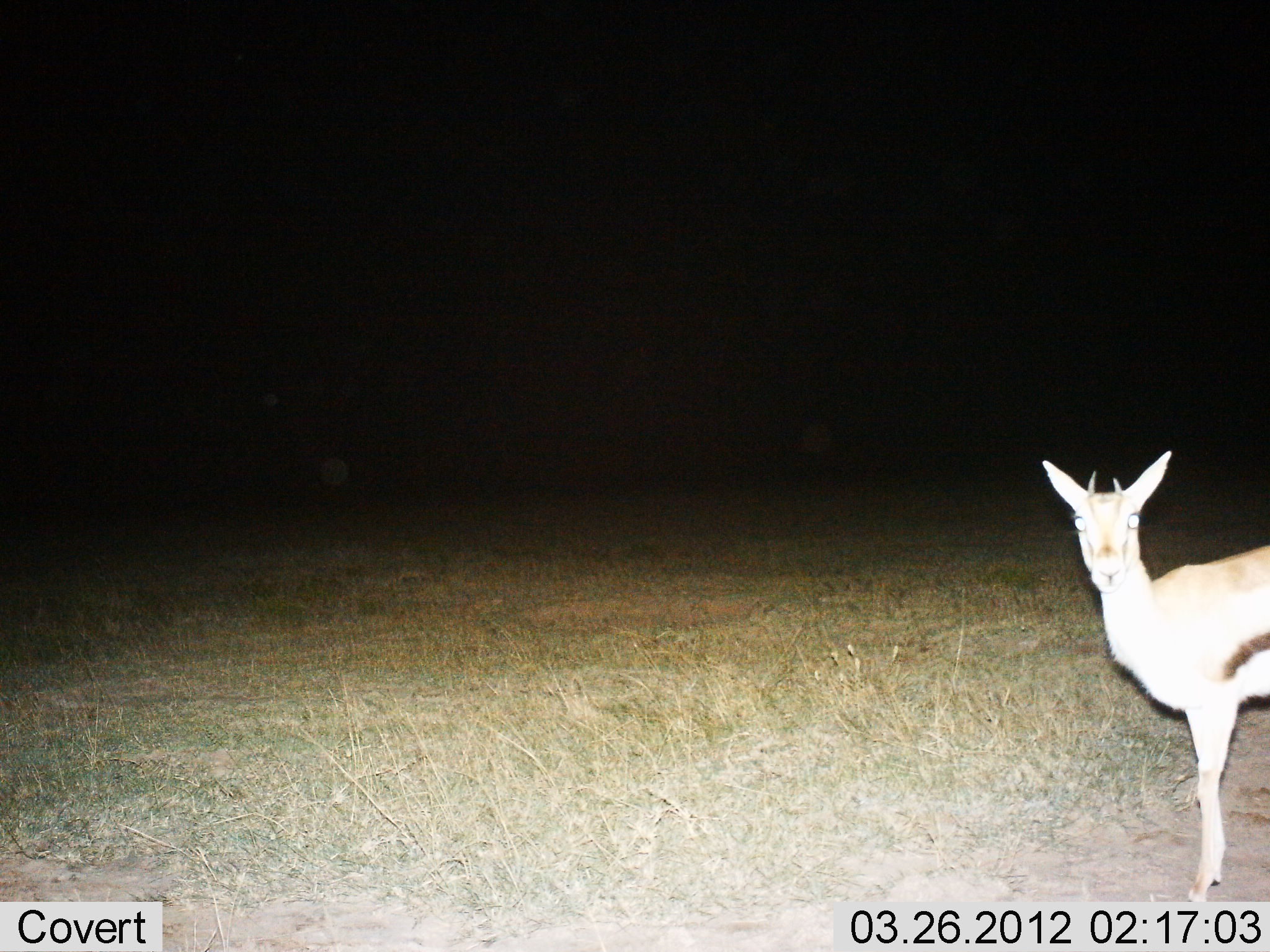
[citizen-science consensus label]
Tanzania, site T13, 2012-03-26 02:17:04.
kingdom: Animalia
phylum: Chordata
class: Mammalia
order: Artiodactyla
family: Bovidae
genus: Eudorcas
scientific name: Eudorcas thomsonii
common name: thomson's gazelle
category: gazellethomsons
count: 1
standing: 100%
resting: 0%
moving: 0%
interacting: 0%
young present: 0%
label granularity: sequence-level